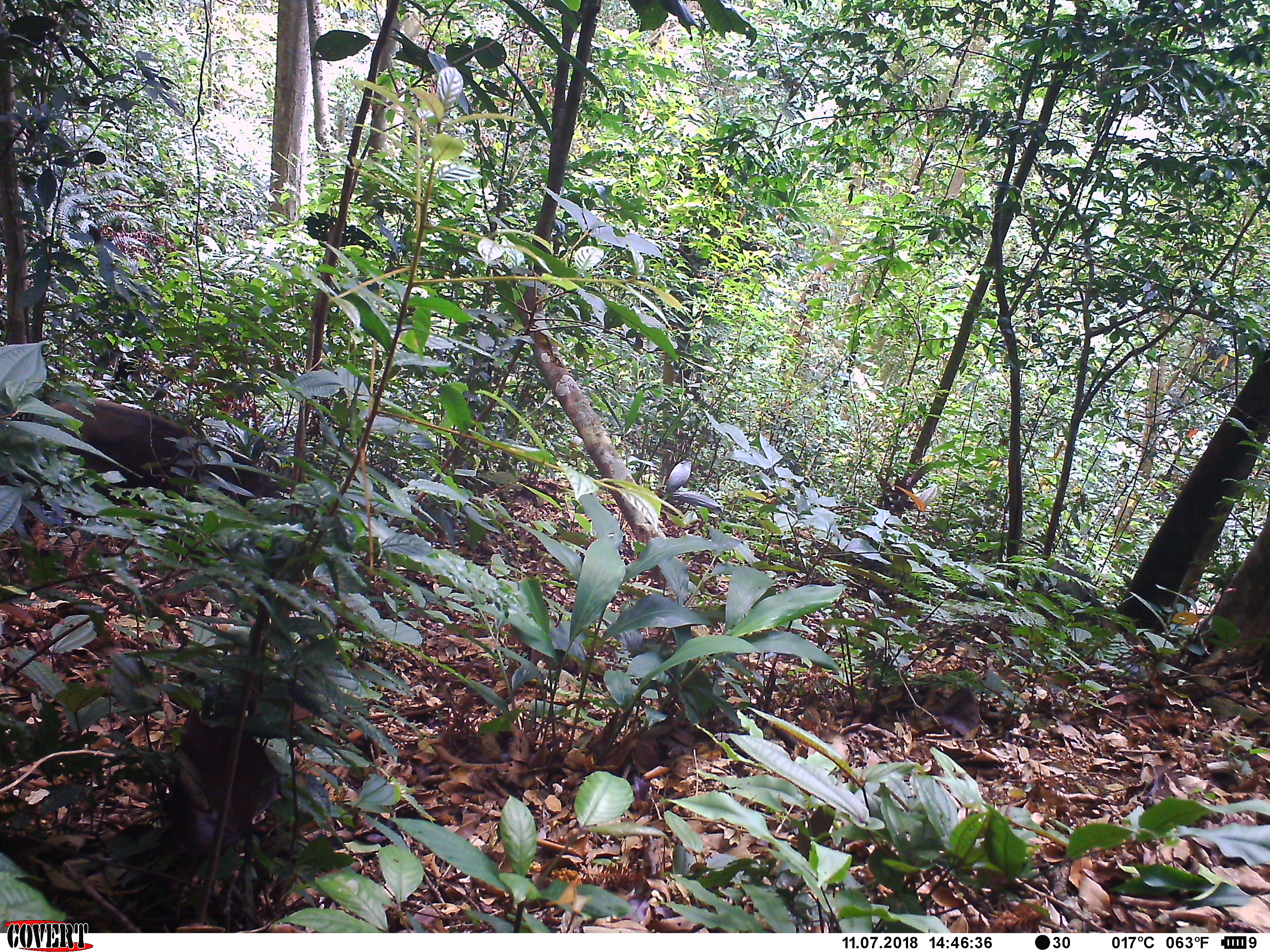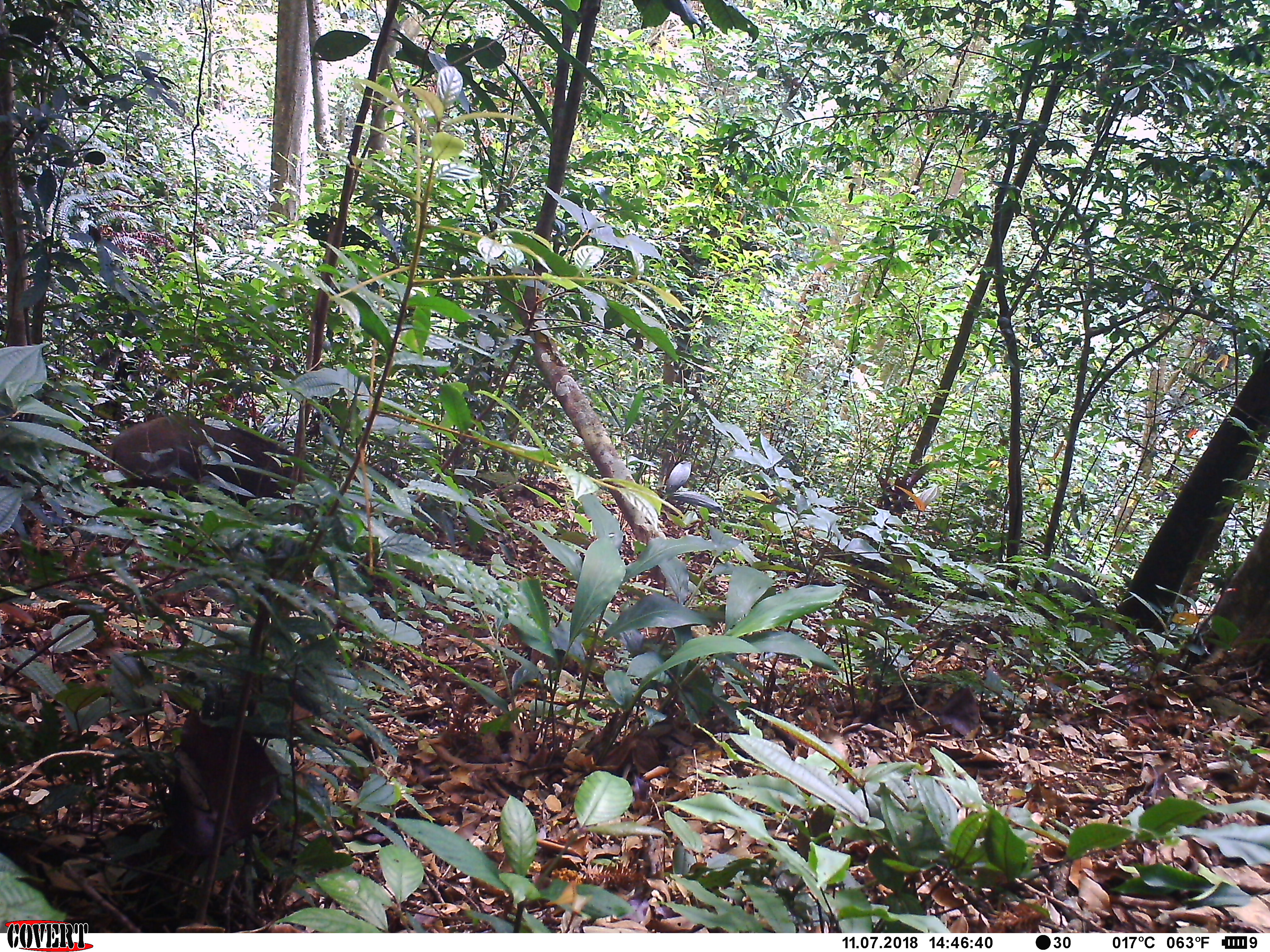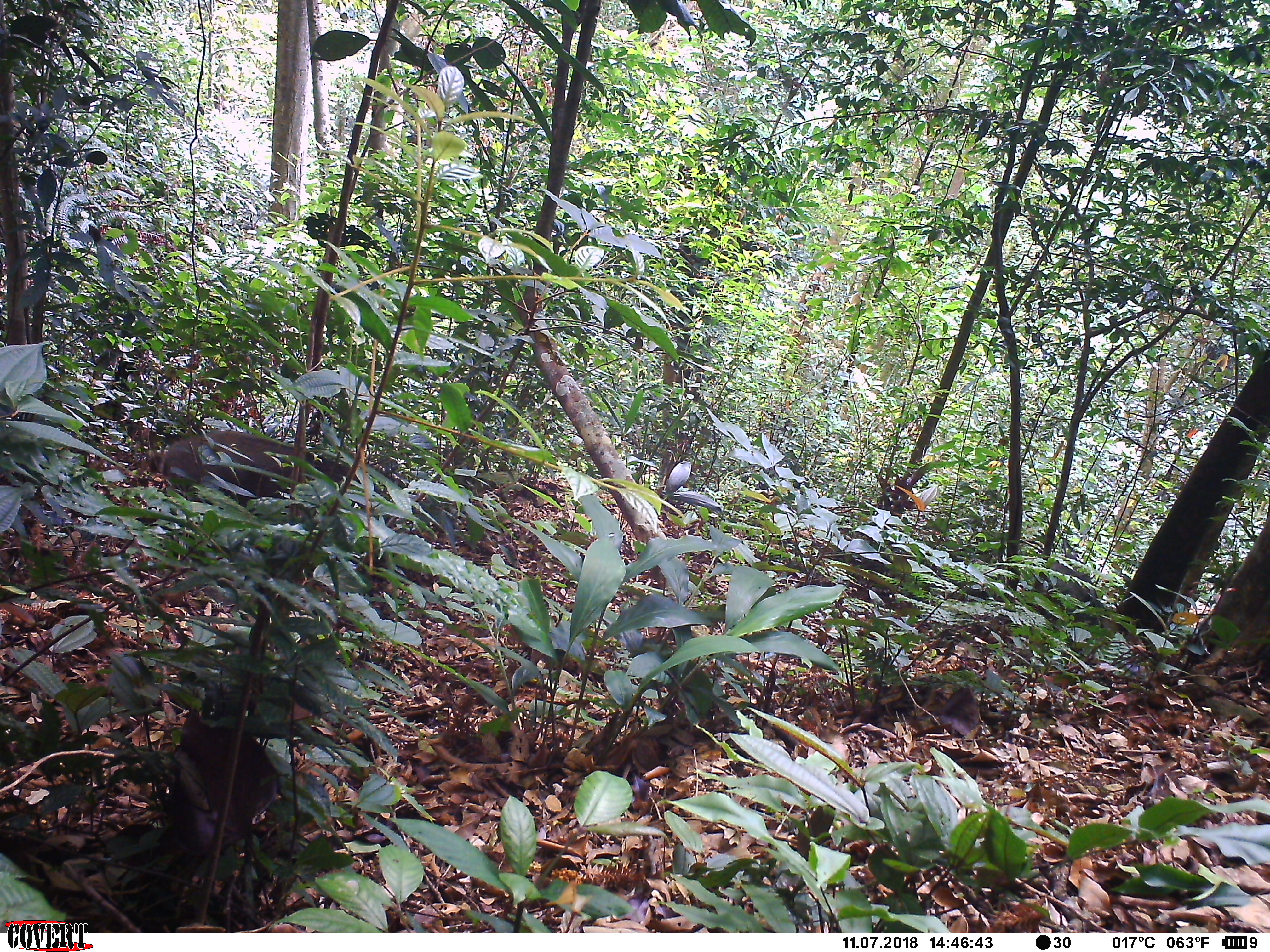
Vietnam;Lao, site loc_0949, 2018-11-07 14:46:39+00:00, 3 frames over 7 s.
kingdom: Animalia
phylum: Chordata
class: Mammalia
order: Artiodactyla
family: Suidae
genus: Sus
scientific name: Sus scrofa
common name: eurasian wild pig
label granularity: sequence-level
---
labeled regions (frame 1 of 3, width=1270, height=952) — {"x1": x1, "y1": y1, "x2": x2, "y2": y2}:
eurasian wild pig: {"x1": 0, "y1": 393, "x2": 290, "y2": 532}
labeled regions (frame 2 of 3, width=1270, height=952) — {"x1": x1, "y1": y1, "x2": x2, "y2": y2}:
eurasian wild pig: {"x1": 103, "y1": 411, "x2": 308, "y2": 551}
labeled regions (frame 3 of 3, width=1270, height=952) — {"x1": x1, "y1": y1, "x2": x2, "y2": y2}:
eurasian wild pig: {"x1": 140, "y1": 428, "x2": 379, "y2": 515}